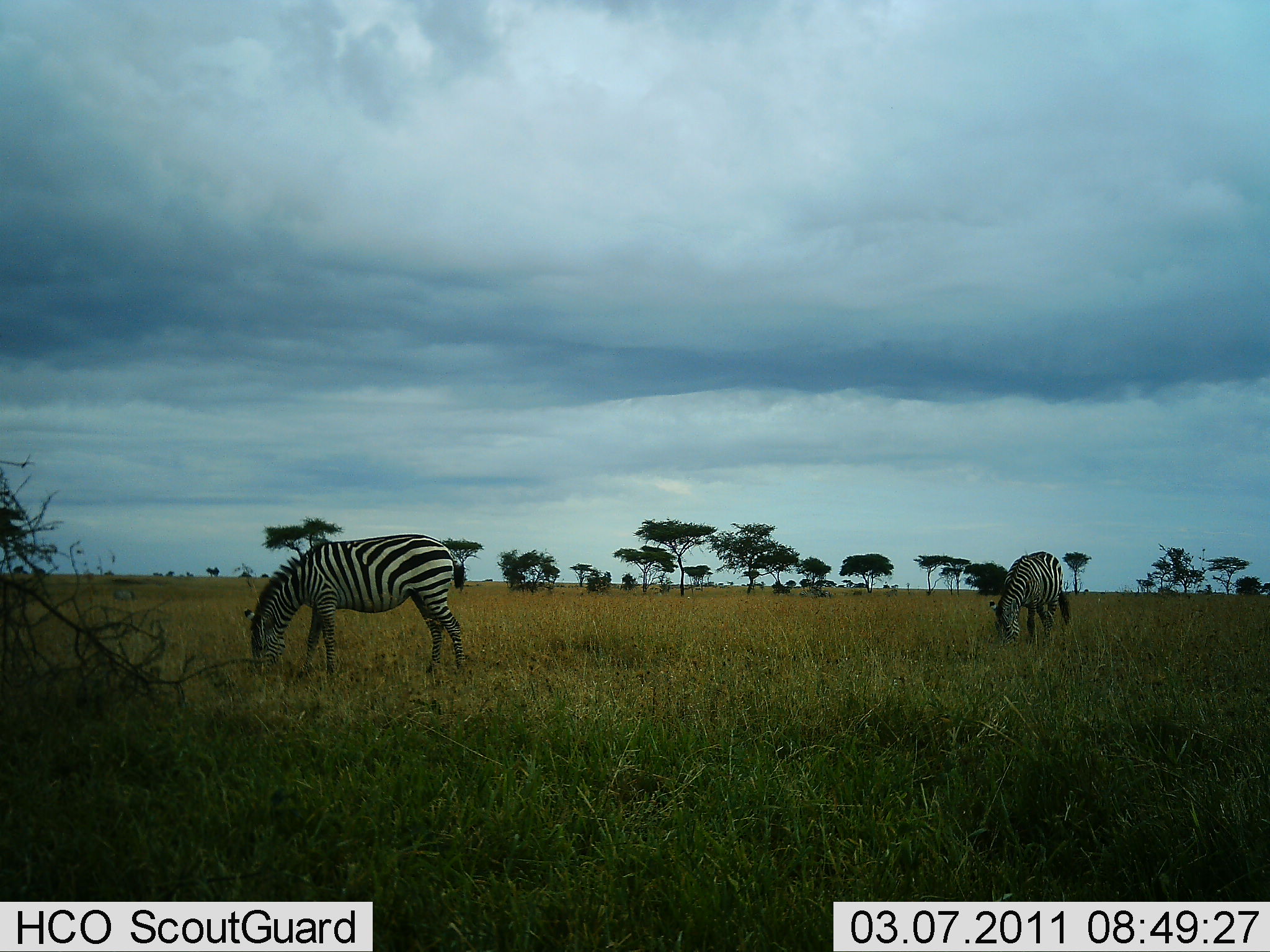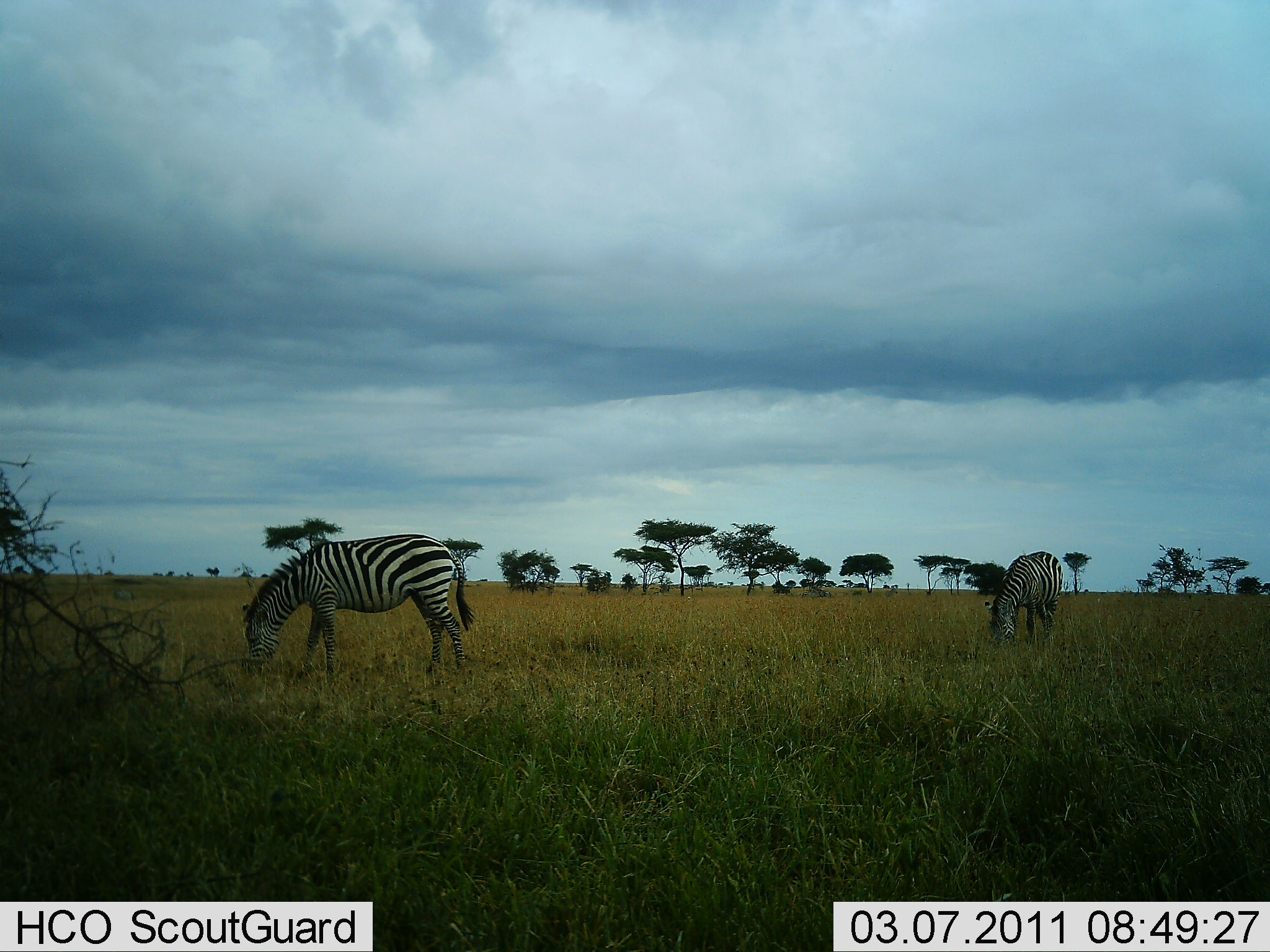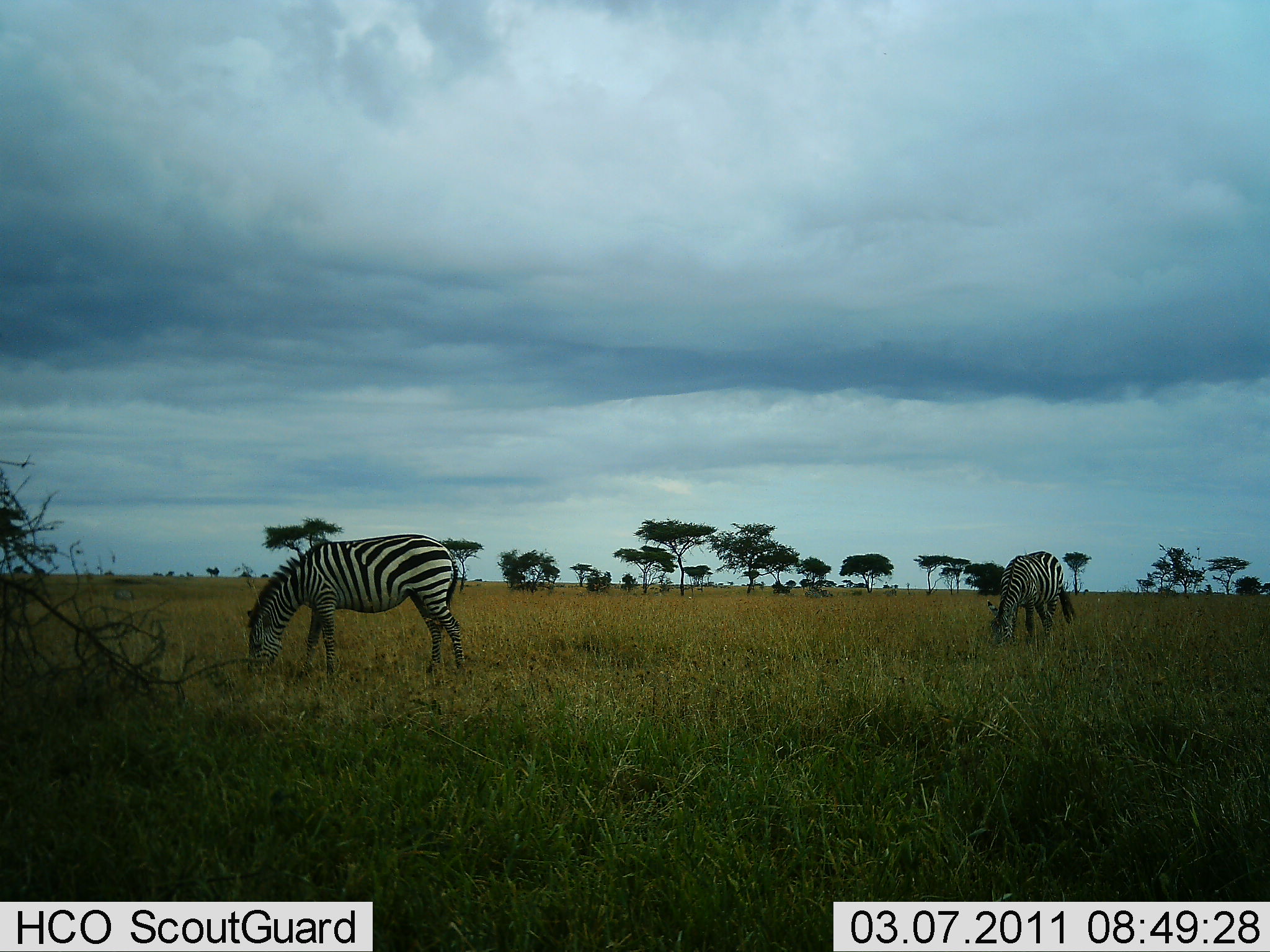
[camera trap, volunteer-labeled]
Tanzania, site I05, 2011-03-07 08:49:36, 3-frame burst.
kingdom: Animalia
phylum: Chordata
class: Mammalia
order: Perissodactyla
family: Equidae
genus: Equus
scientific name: Equus quagga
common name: plains zebra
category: zebra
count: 2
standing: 17%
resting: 8%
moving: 8%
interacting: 0%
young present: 0%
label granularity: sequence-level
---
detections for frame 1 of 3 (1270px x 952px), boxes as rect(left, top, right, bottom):
animal: rect(243, 535, 465, 675); rect(989, 552, 1073, 646)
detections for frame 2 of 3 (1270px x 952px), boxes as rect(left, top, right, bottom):
animal: rect(241, 534, 476, 684); rect(985, 550, 1064, 648)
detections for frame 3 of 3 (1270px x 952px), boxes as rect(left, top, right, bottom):
animal: rect(247, 533, 465, 680); rect(987, 550, 1076, 648)